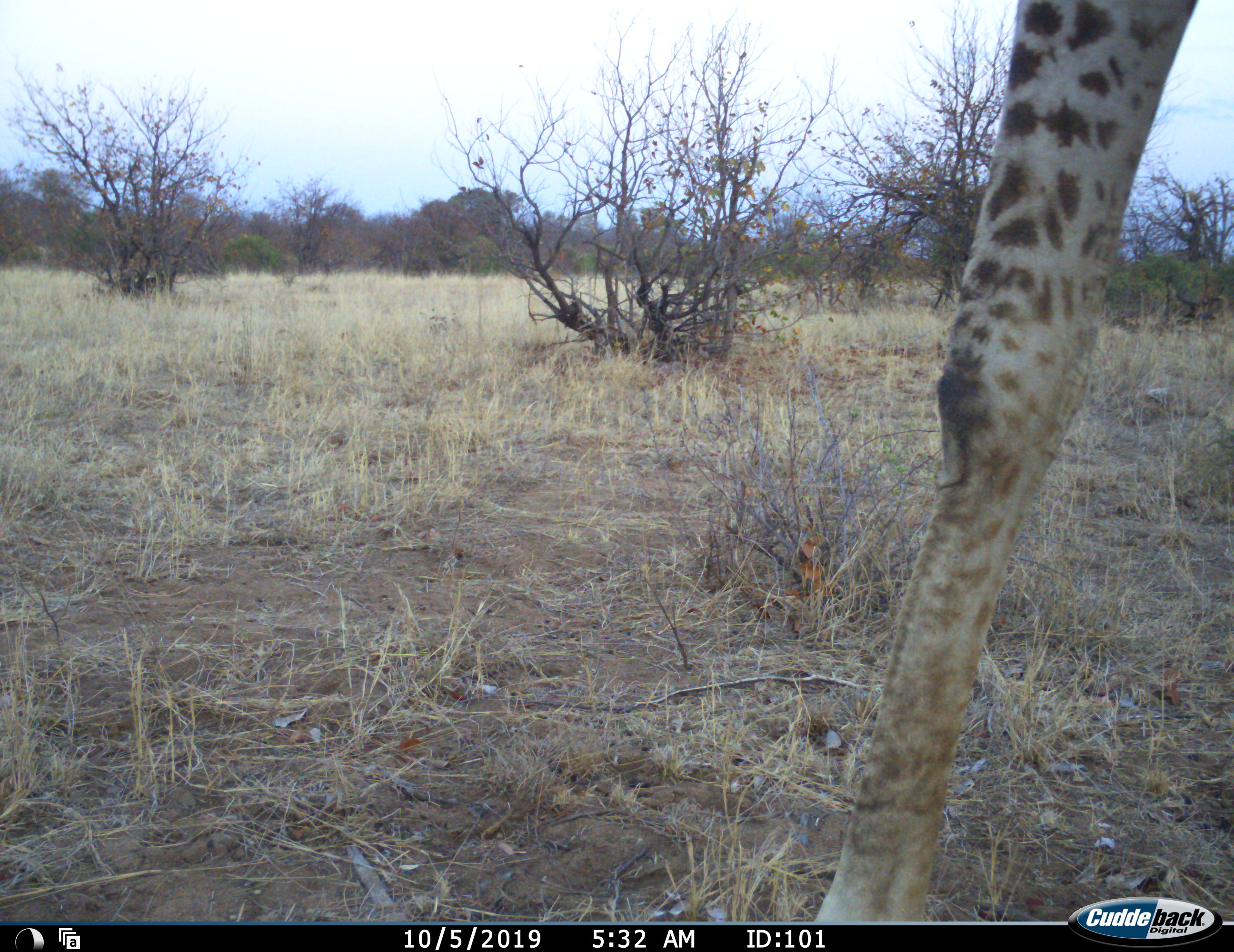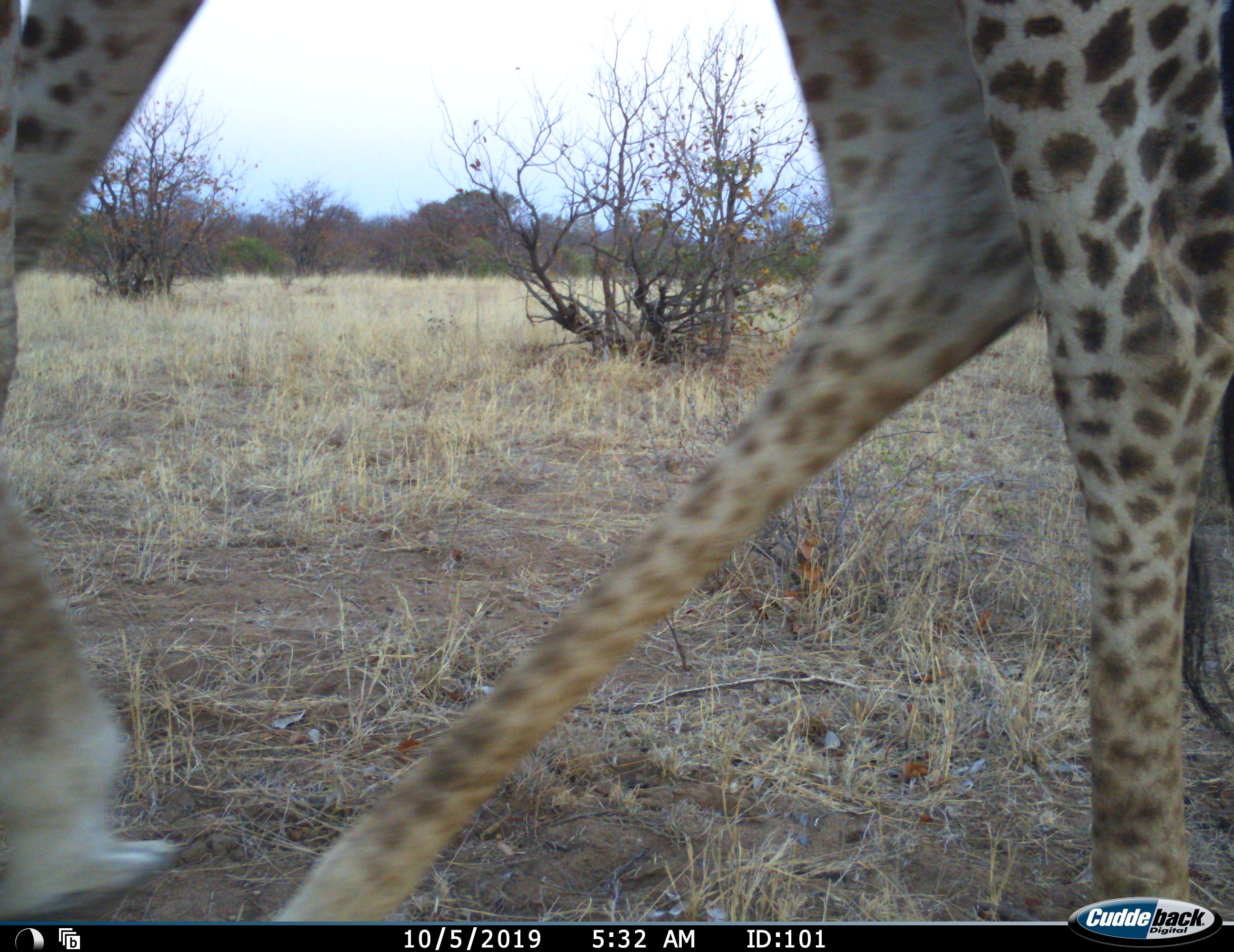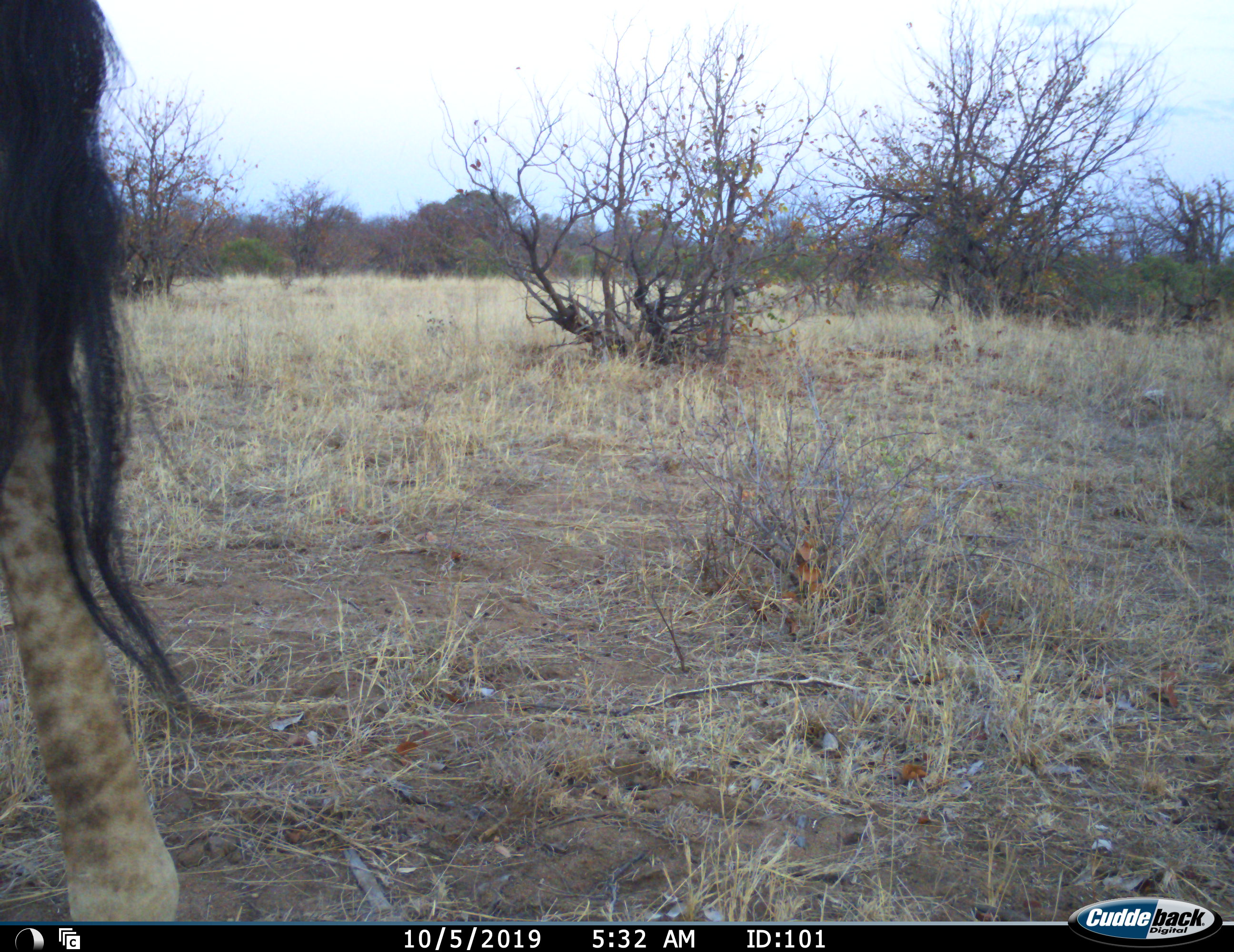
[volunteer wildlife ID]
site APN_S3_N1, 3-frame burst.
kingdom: Animalia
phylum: Chordata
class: Mammalia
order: Artiodactyla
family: Giraffidae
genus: Giraffa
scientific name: Giraffa camelopardalis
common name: giraffe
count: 1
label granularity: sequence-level